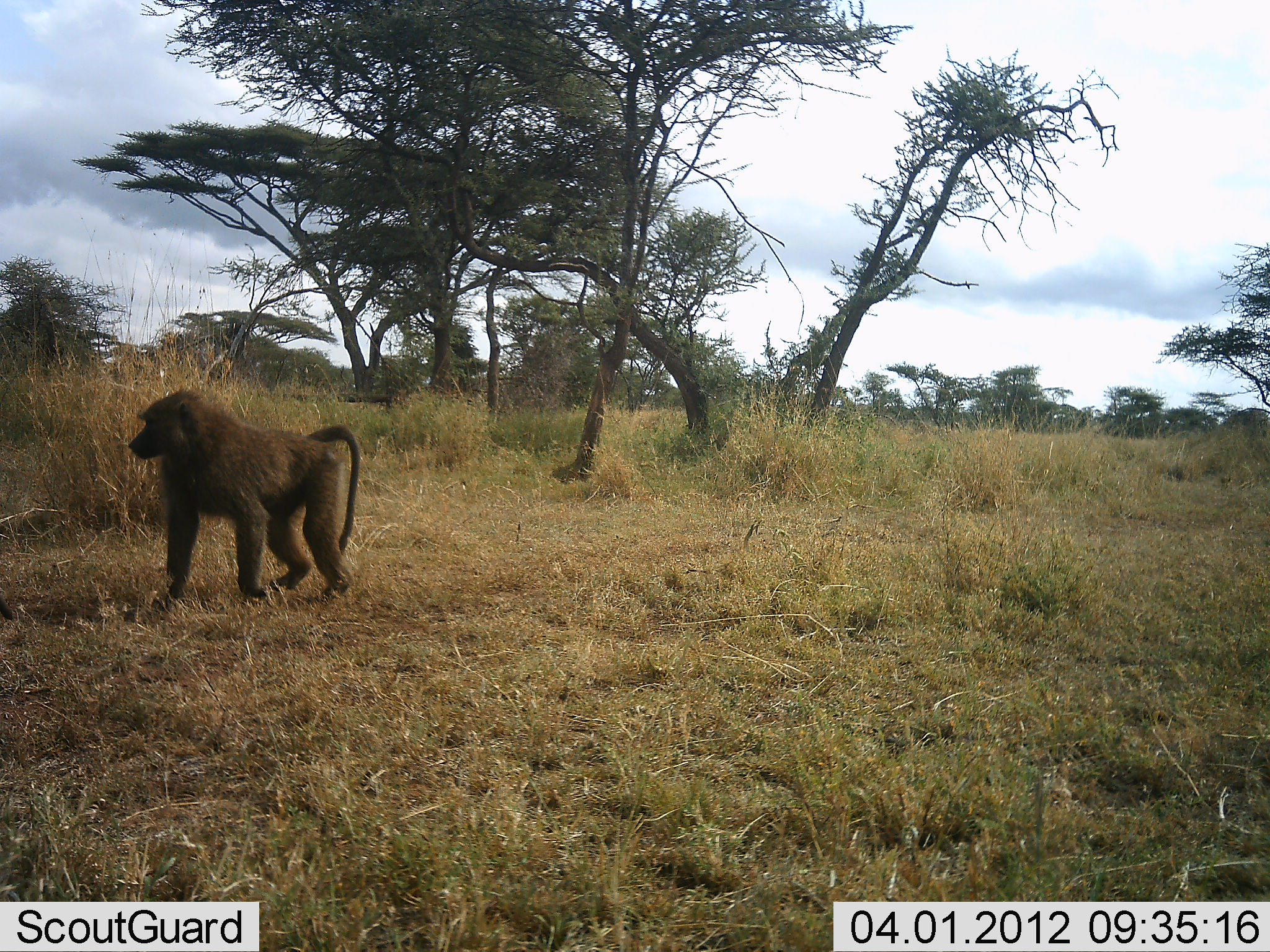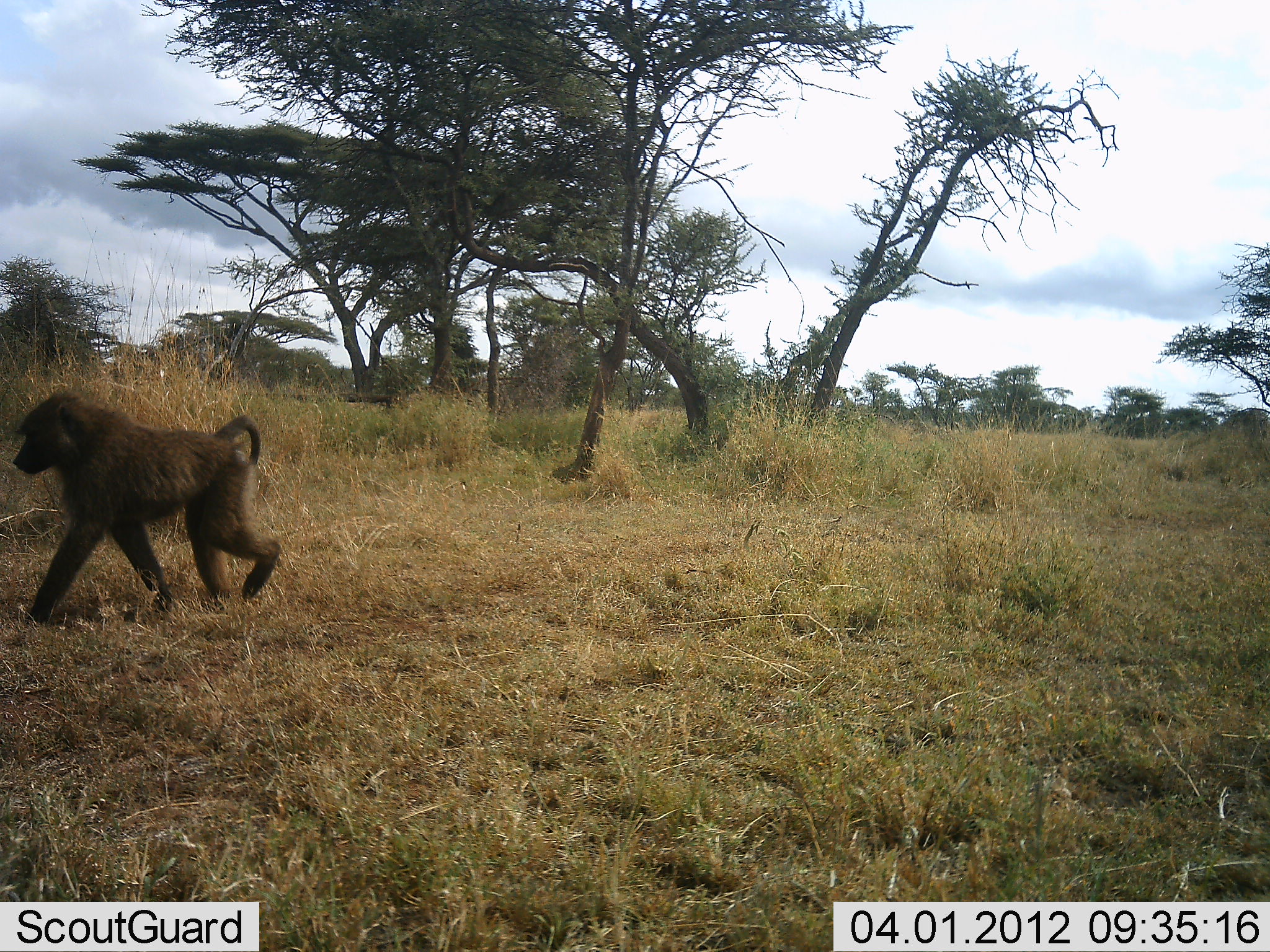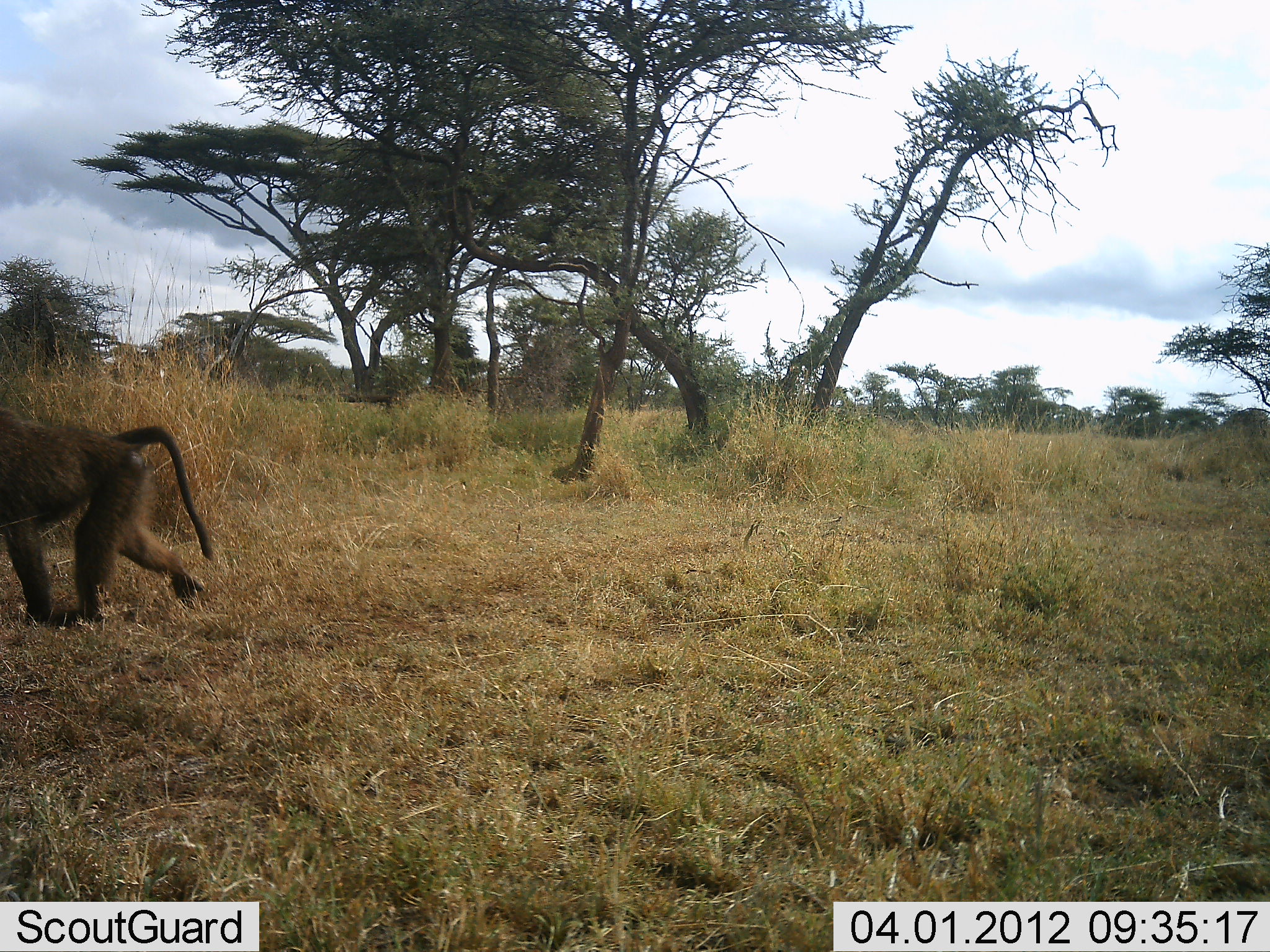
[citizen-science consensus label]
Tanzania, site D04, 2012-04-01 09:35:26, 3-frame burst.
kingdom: Animalia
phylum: Chordata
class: Mammalia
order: Primates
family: Cercopithecidae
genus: Papio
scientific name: Papio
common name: baboon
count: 1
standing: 0%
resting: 0%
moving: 100%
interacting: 0%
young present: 0%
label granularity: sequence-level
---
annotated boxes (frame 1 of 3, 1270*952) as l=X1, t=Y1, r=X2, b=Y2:
animal: l=127, t=388, r=360, b=603; l=0, t=597, r=12, b=620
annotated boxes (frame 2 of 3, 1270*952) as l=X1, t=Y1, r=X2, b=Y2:
animal: l=11, t=390, r=283, b=627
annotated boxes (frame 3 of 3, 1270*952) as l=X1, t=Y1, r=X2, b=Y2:
animal: l=0, t=409, r=214, b=630